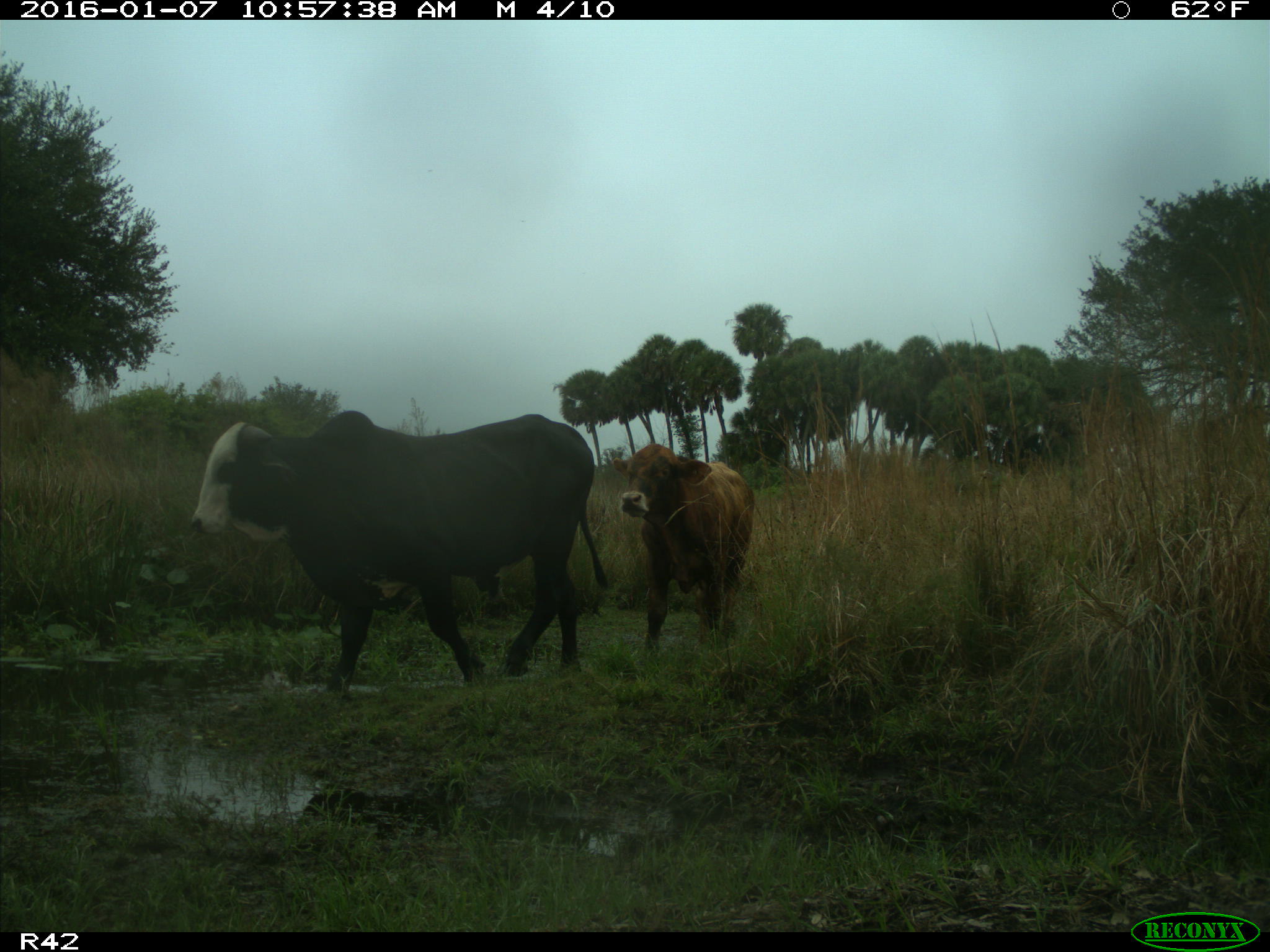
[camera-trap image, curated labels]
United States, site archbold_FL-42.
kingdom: Animalia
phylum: Chordata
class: Mammalia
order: Artiodactyla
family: Bovidae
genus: Bos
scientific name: Bos taurus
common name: domestic cow